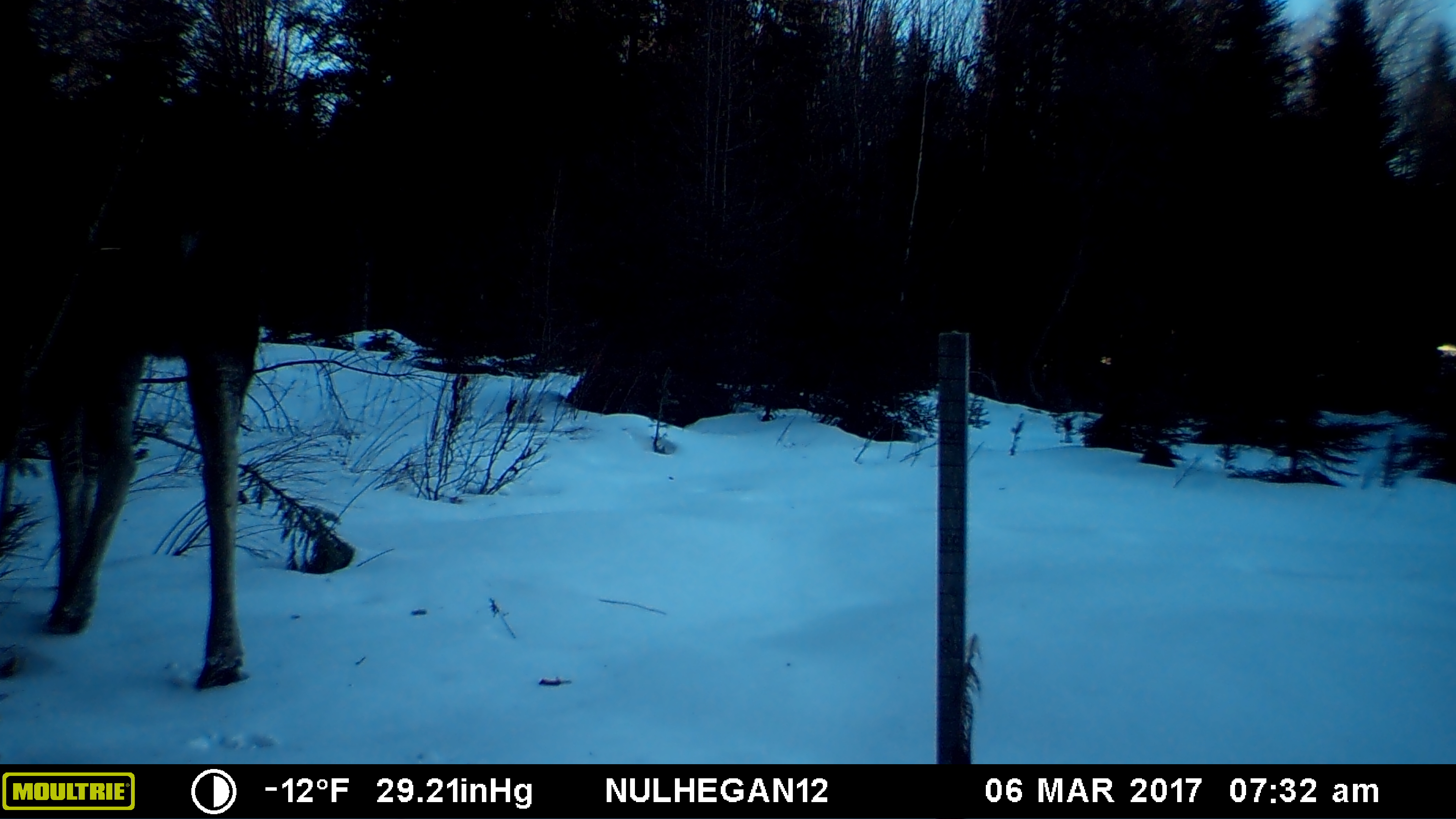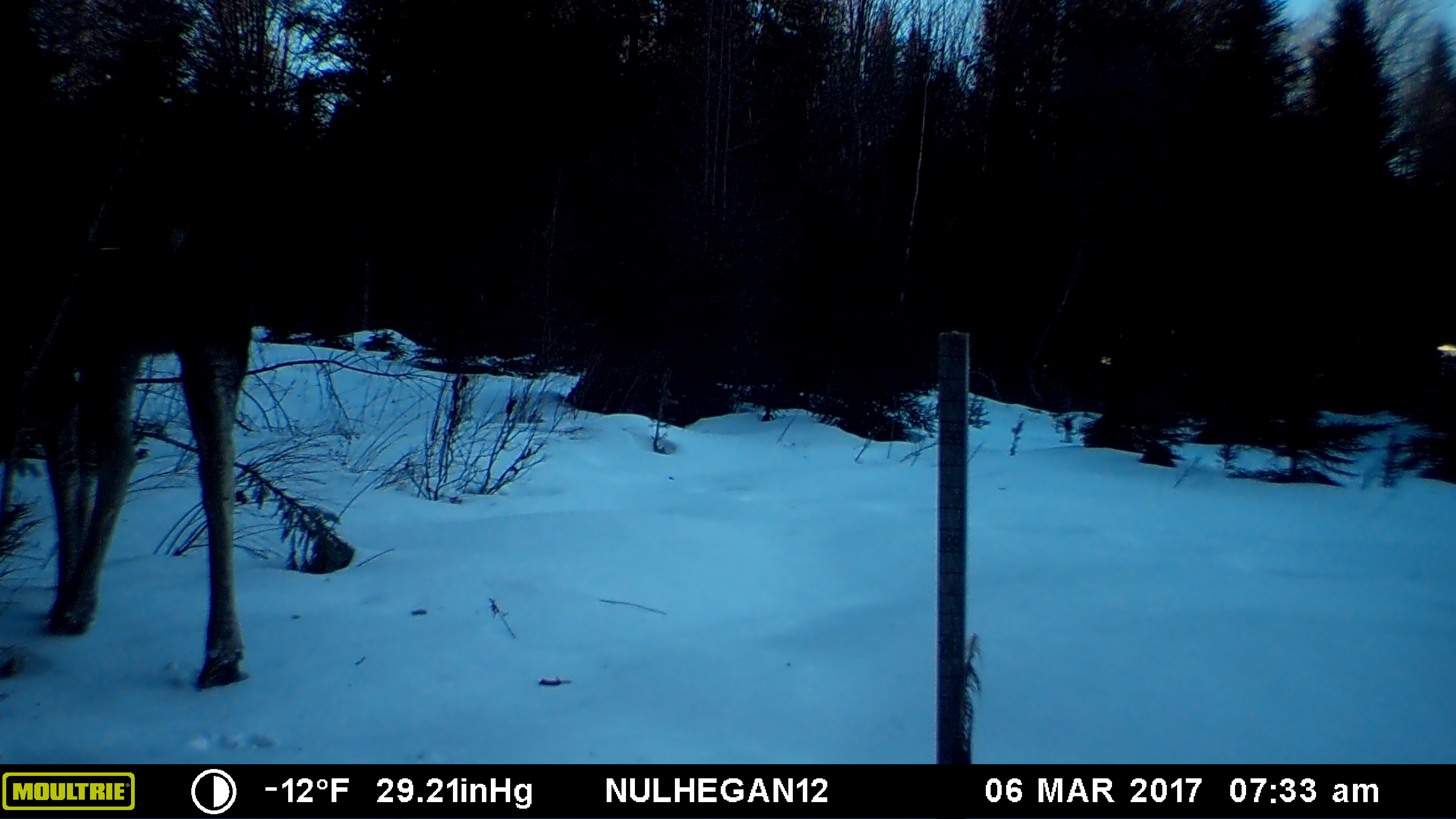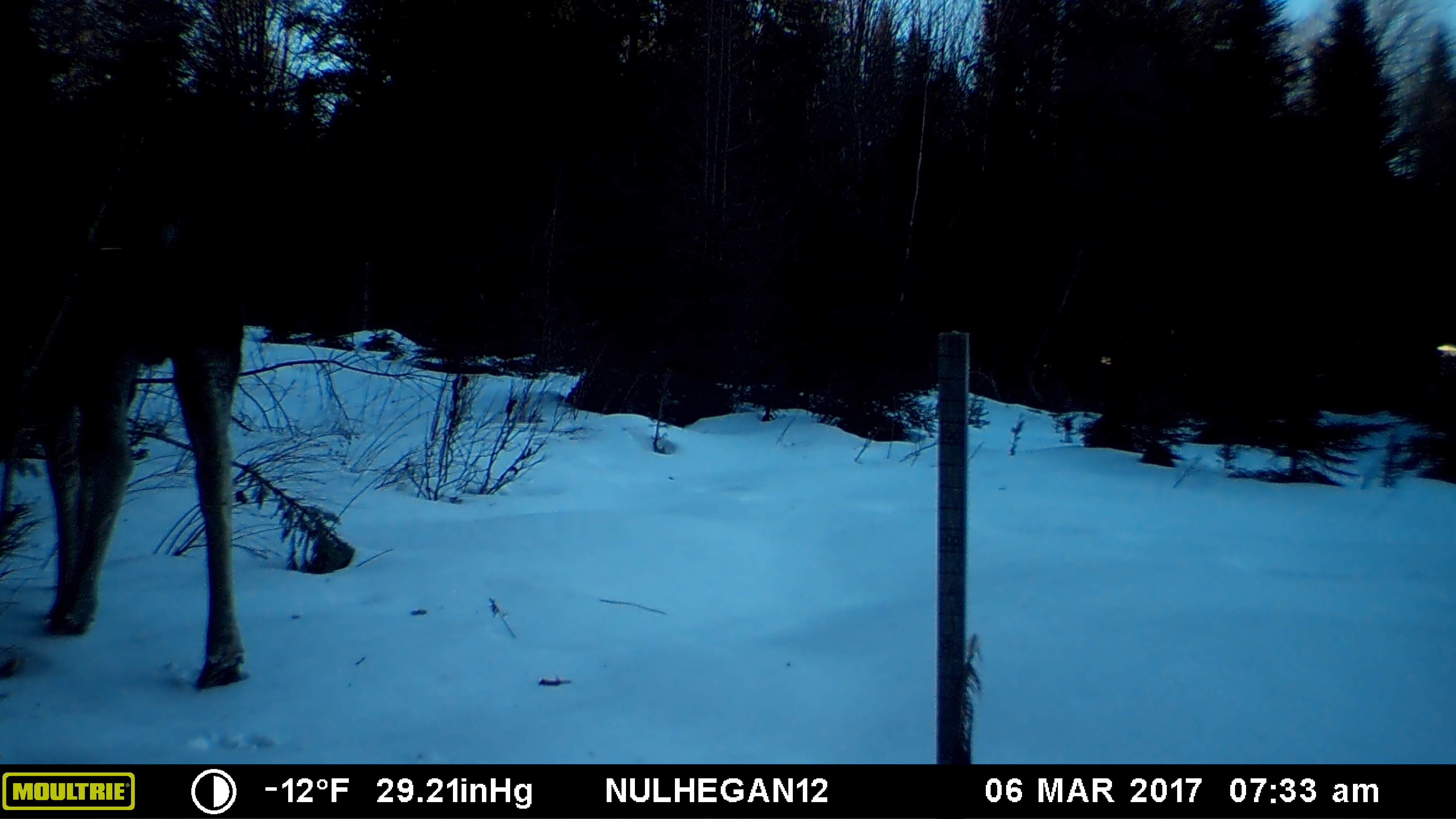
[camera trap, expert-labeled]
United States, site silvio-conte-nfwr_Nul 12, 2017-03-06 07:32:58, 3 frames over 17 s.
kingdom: Animalia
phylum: Chordata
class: Mammalia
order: Artiodactyla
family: Cervidae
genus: Alces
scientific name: Alces alces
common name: moose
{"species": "moose (Alces alces)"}